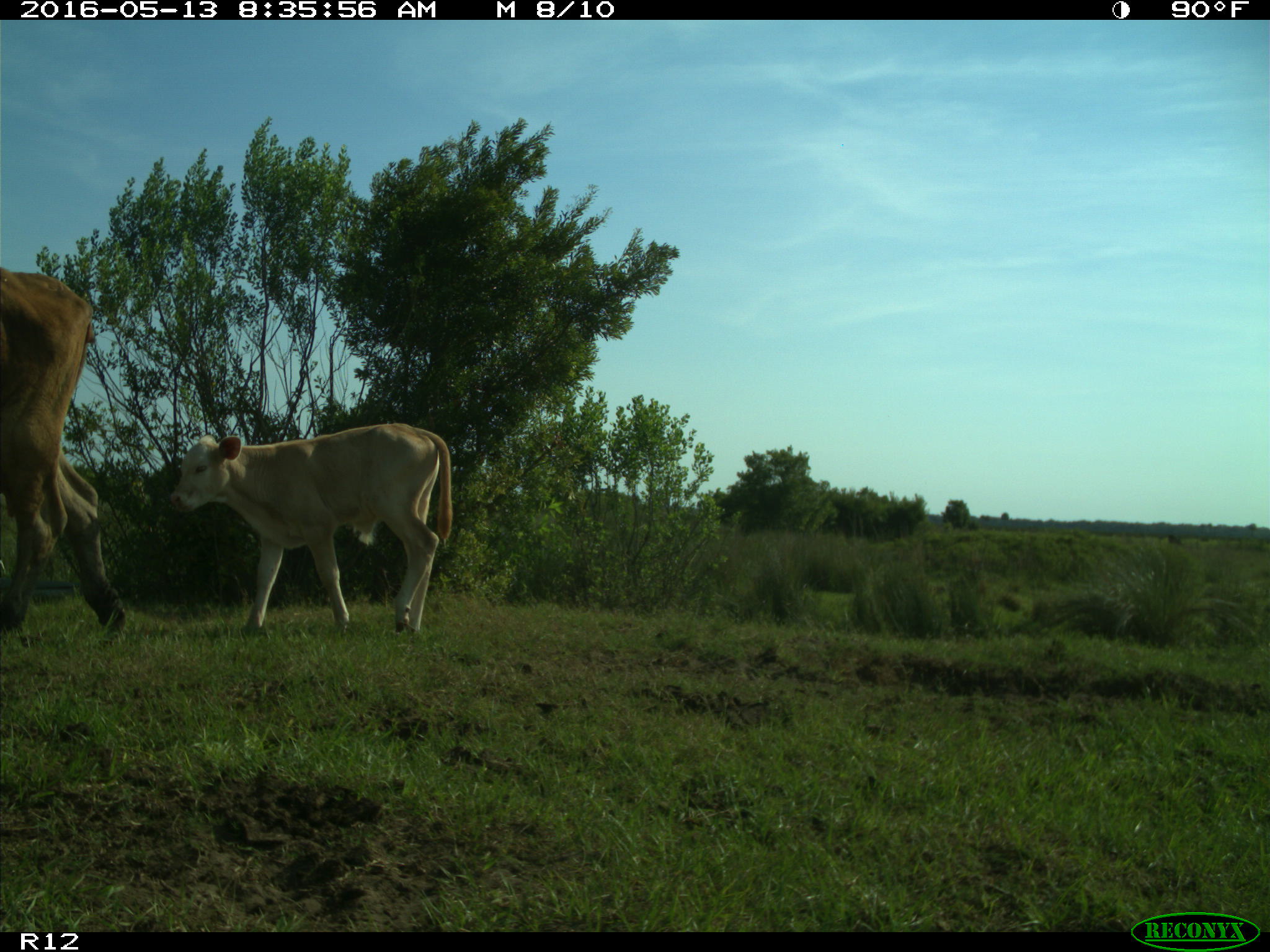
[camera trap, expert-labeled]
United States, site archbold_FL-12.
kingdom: Animalia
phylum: Chordata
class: Mammalia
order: Artiodactyla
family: Bovidae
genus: Bos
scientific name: Bos taurus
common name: domestic cow